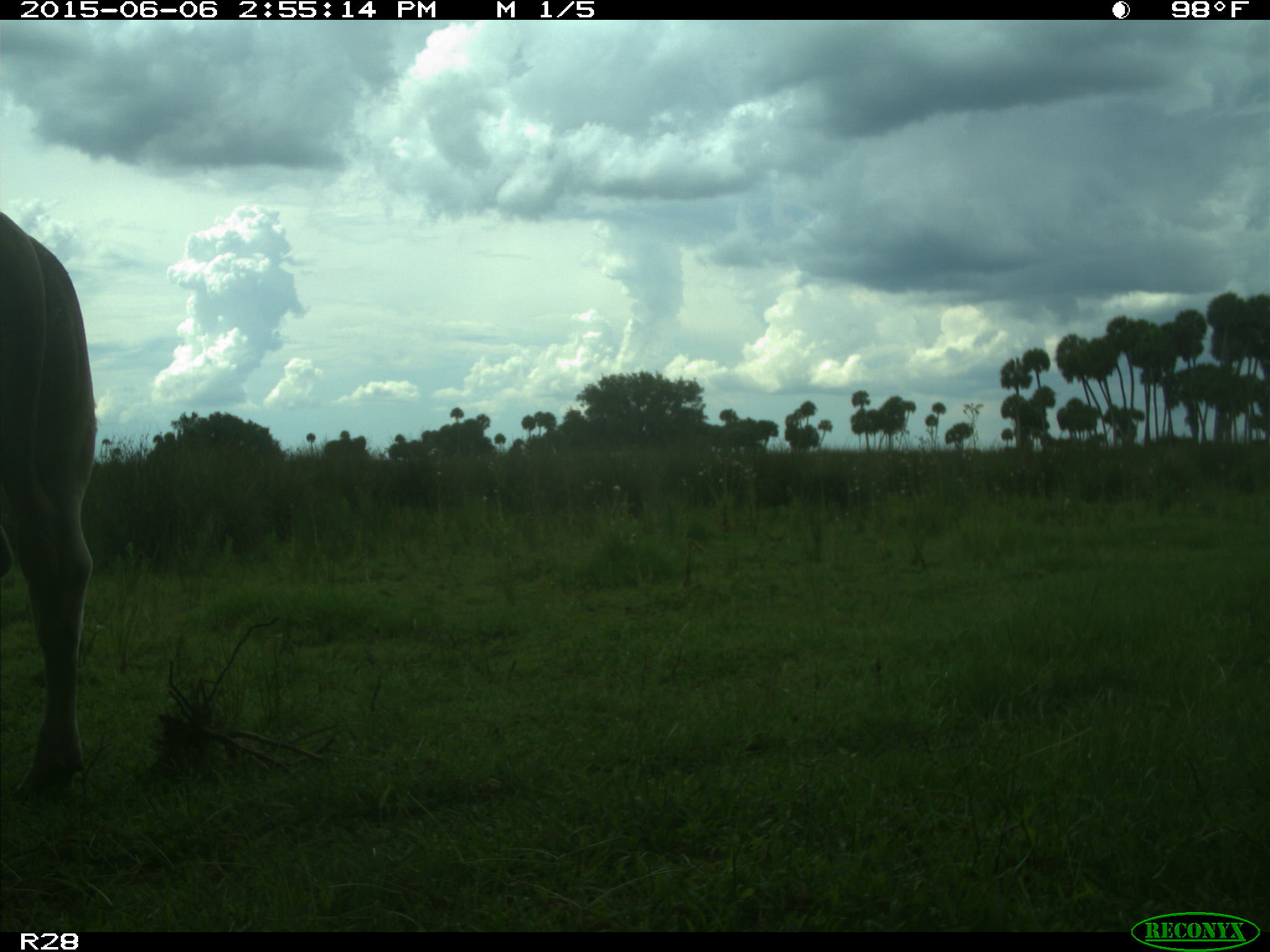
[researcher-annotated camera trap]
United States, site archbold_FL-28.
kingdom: Animalia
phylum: Chordata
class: Mammalia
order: Artiodactyla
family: Bovidae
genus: Bos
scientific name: Bos taurus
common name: domestic cow